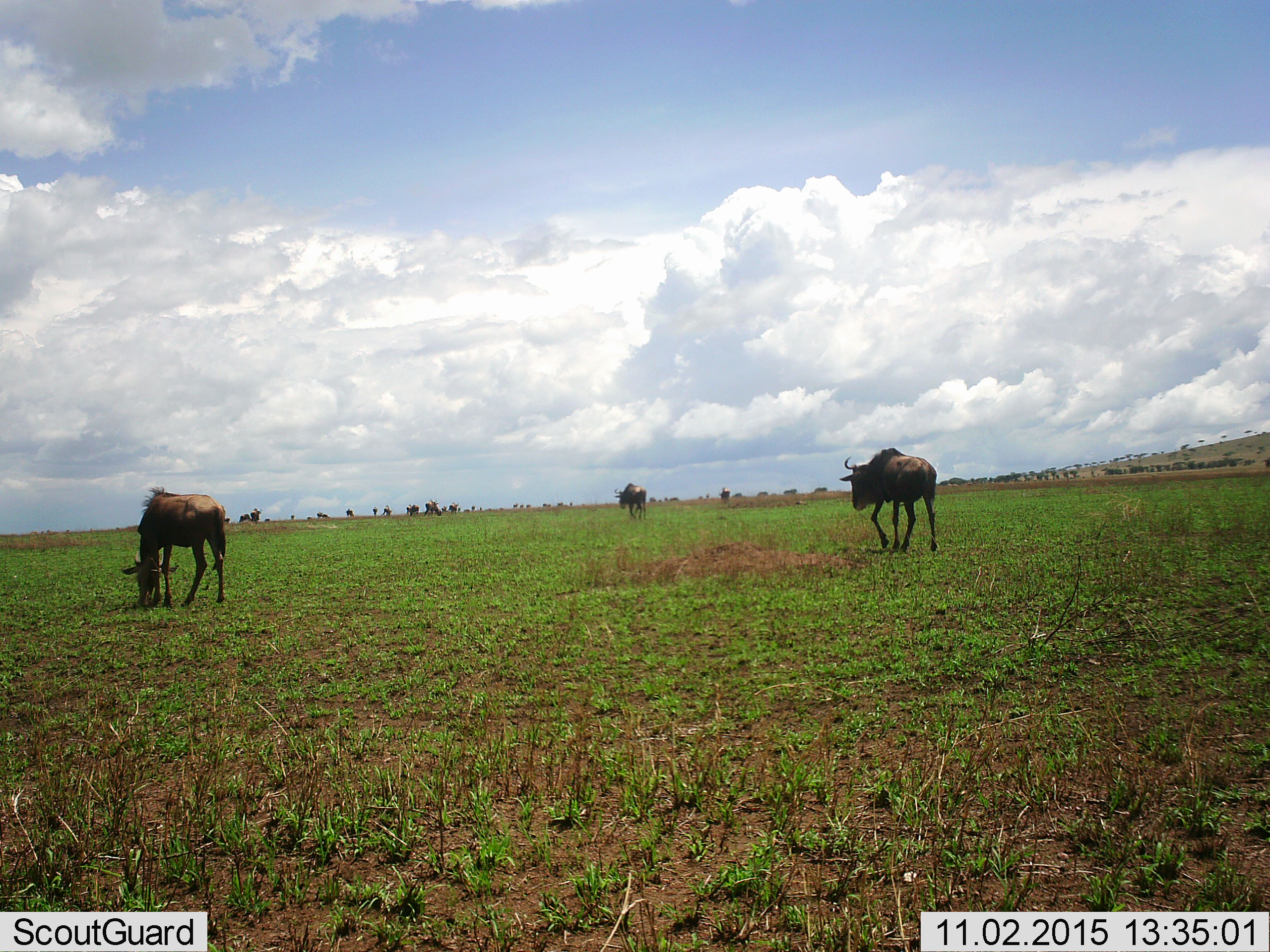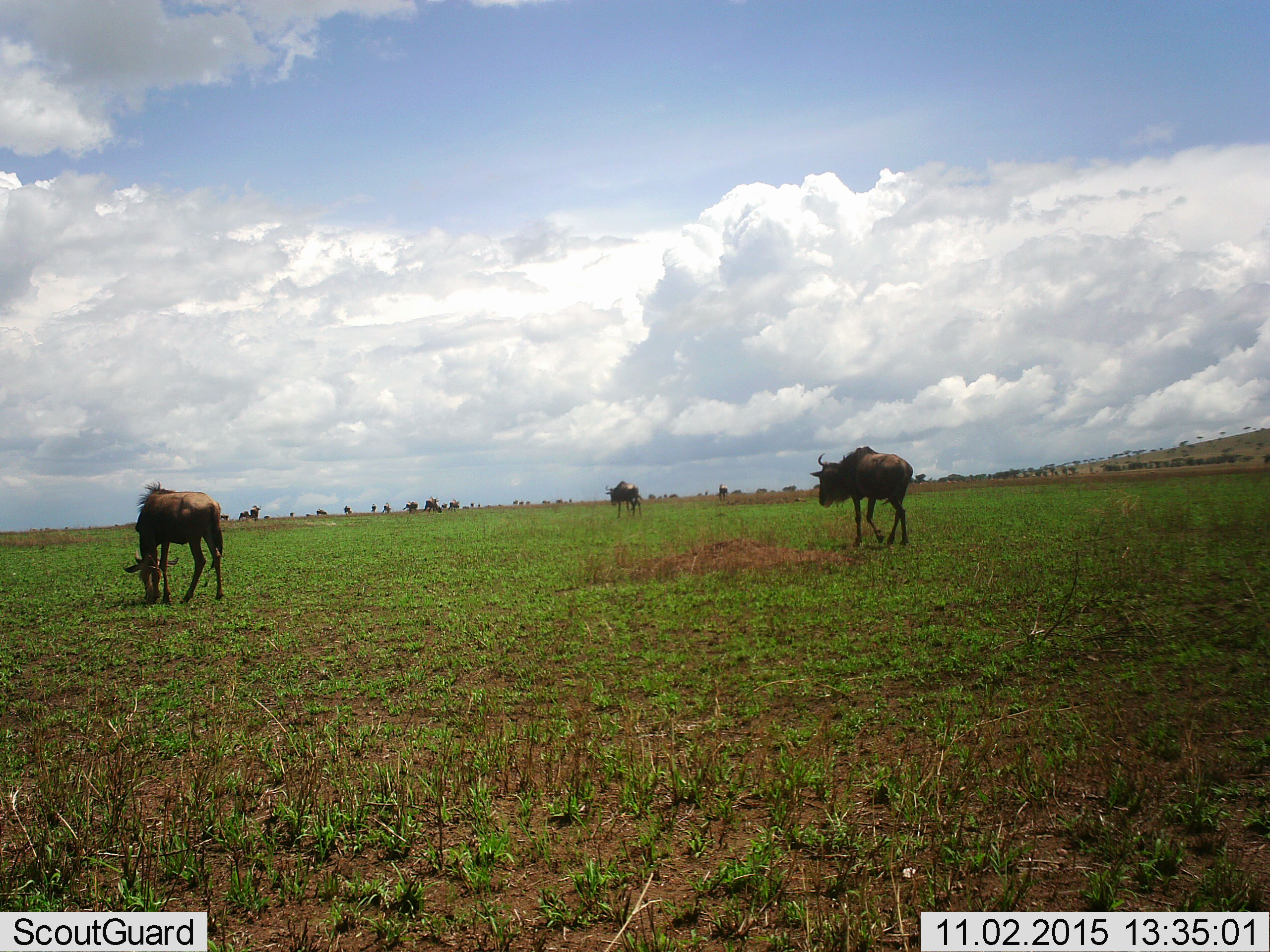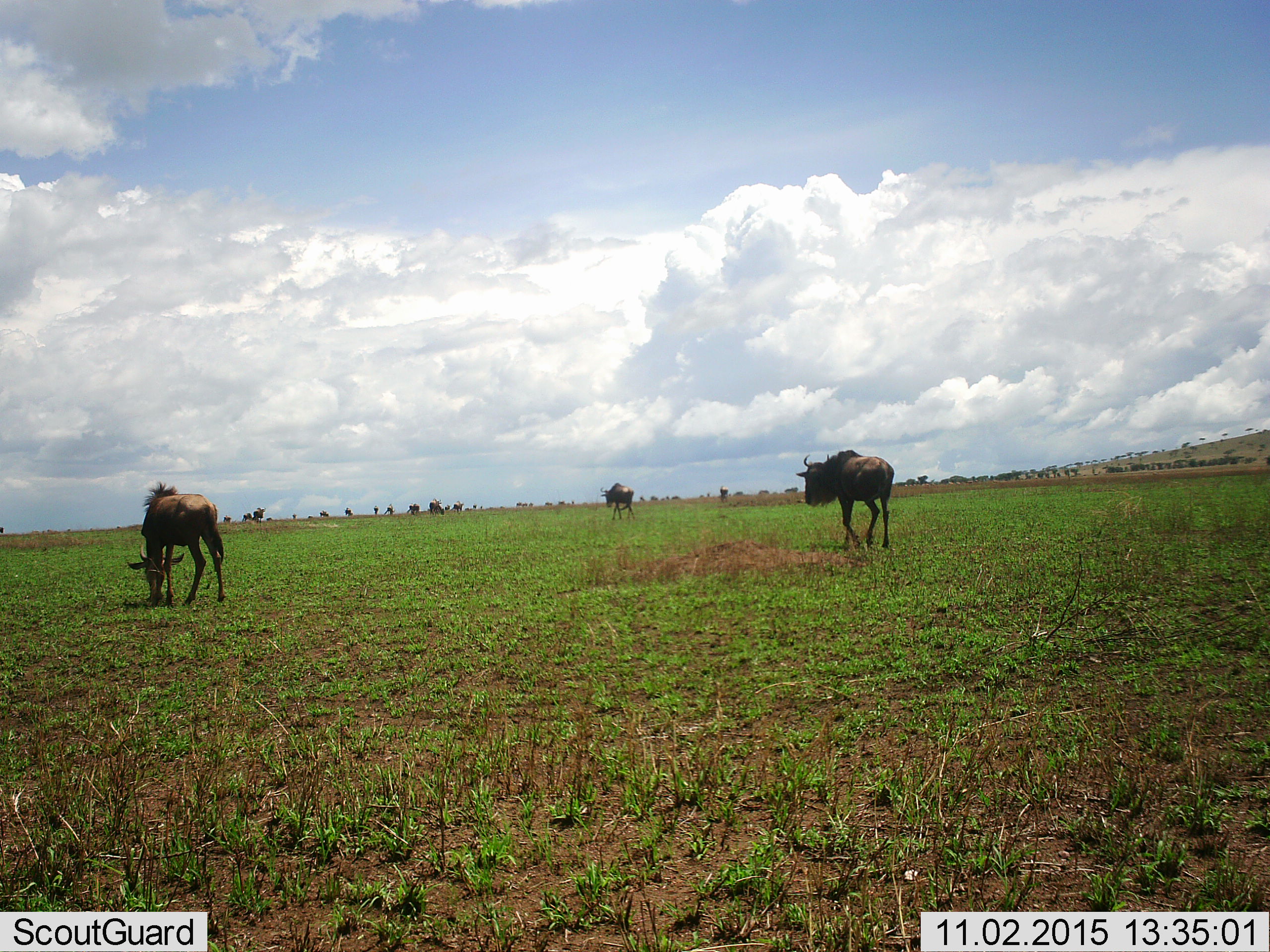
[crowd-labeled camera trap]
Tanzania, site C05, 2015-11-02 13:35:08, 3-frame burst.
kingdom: Animalia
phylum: Chordata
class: Mammalia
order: Artiodactyla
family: Bovidae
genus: Connochaetes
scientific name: Connochaetes taurinus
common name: blue wildebeest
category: wildebeest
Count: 11-50.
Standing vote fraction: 59%.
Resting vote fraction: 12%.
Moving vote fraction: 94%.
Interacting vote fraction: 6%.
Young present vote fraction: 12%.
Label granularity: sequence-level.